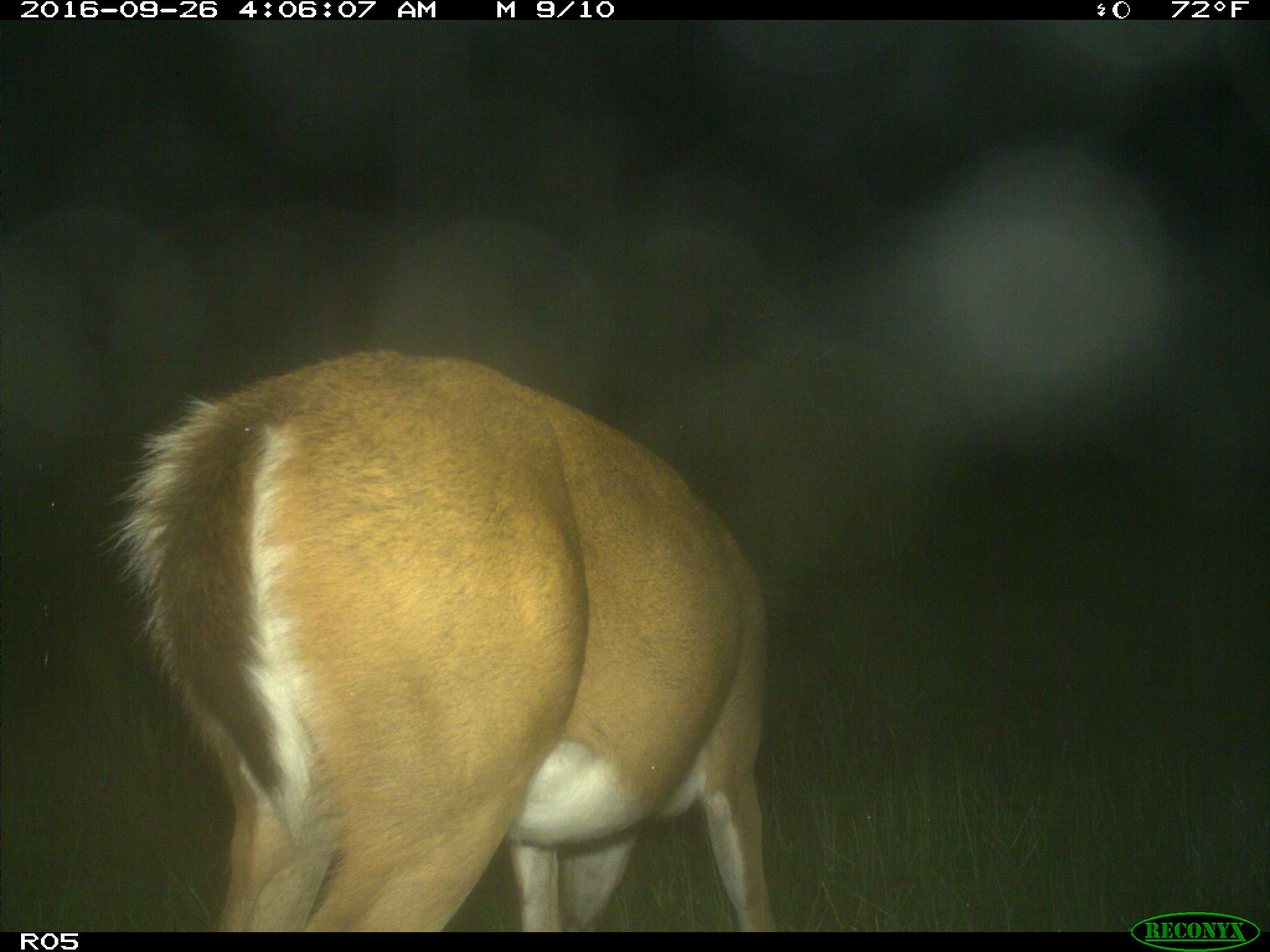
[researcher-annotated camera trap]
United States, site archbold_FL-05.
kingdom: Animalia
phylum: Chordata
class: Mammalia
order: Artiodactyla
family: Cervidae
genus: Odocoileus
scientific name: Odocoileus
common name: deer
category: unidentified deer